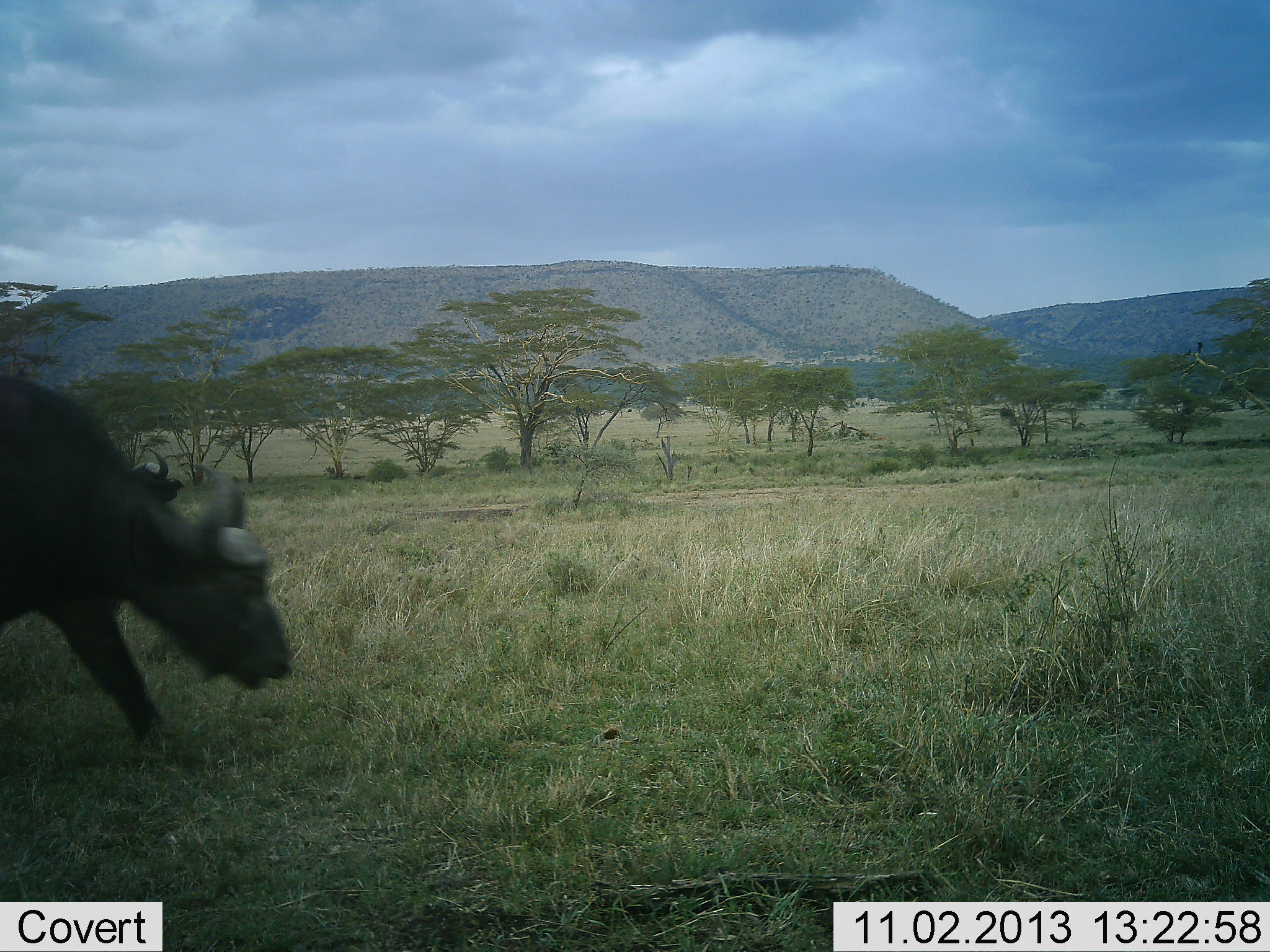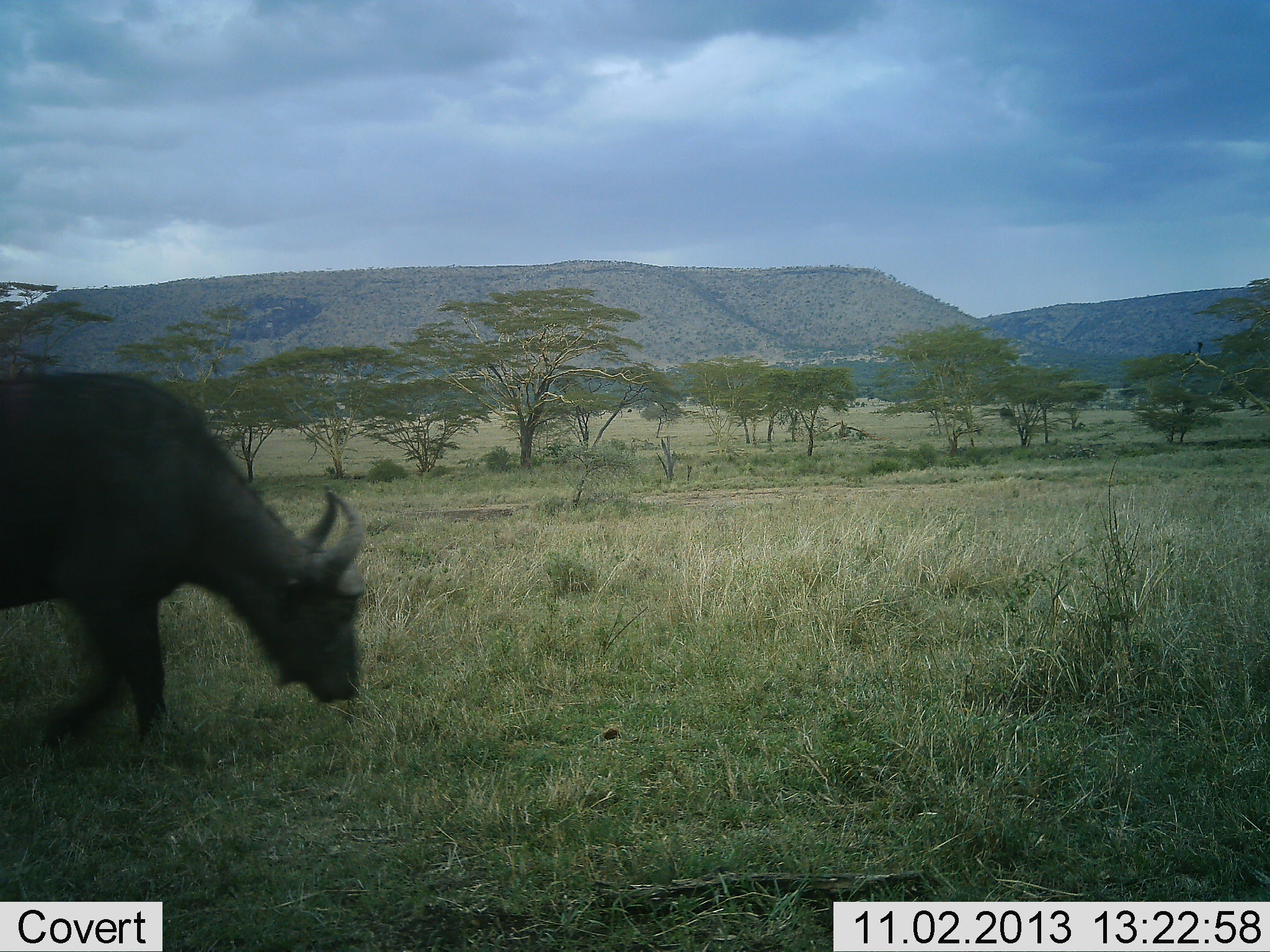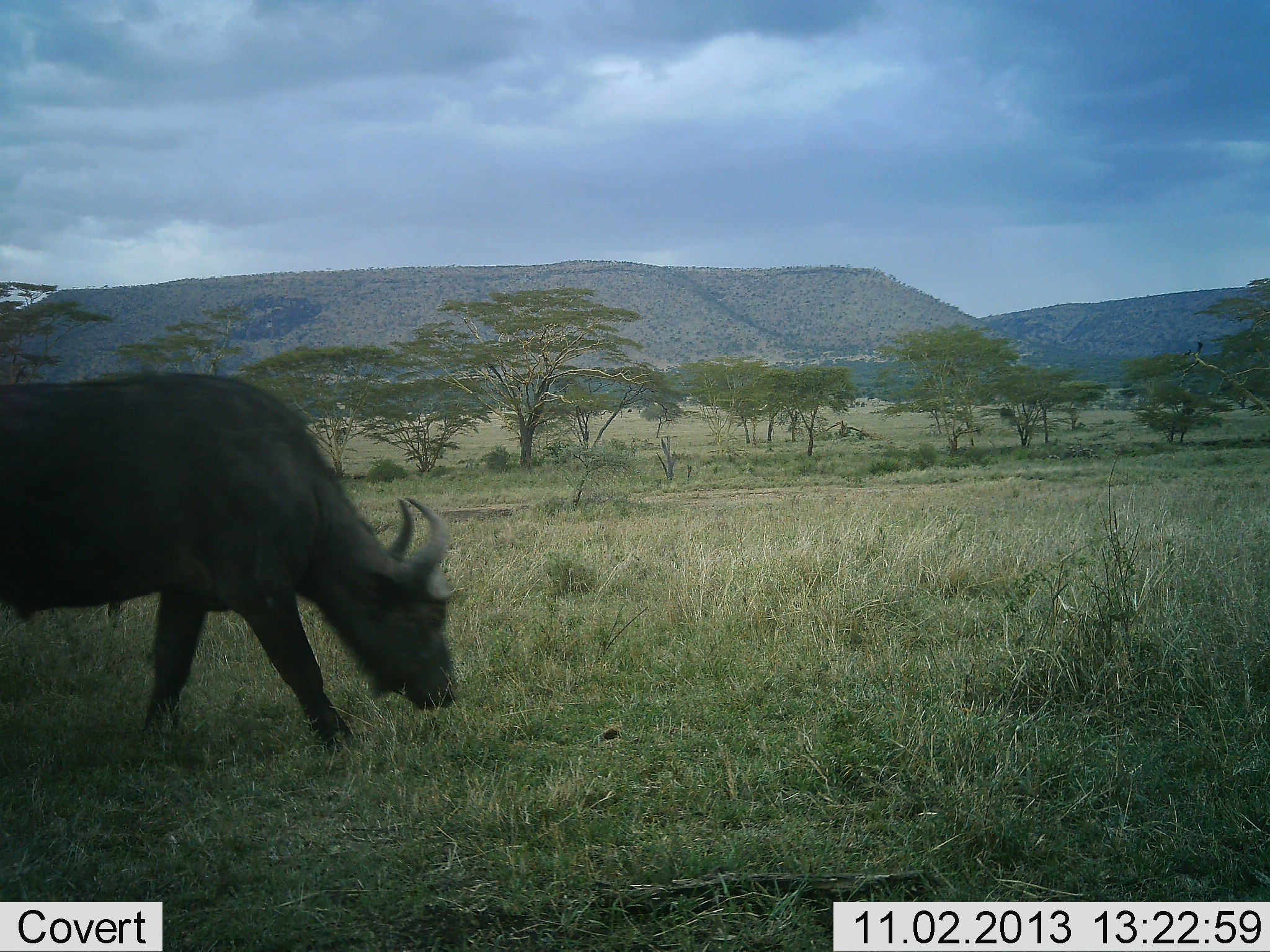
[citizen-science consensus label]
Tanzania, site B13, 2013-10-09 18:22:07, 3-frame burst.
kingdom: Animalia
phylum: Chordata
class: Mammalia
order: Artiodactyla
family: Bovidae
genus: Syncerus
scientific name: Syncerus caffer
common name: cape buffalo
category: buffalo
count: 2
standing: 20%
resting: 0%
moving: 90%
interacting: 0%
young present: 0%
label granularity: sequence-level